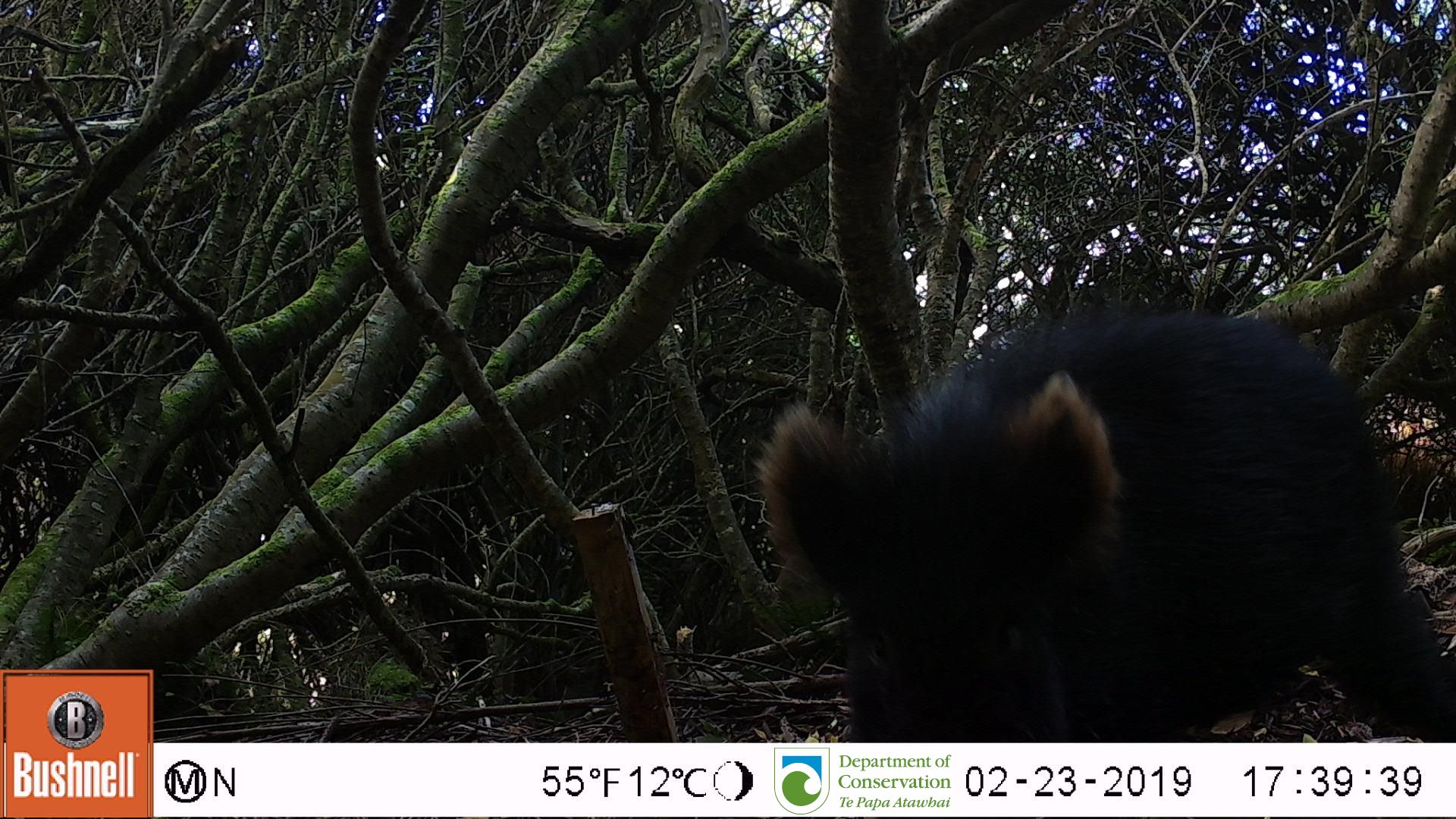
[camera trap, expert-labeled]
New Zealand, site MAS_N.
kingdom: Animalia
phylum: Chordata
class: Mammalia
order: Artiodactyla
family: Suidae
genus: Sus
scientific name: Sus scrofa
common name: pig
Pig (Sus scrofa).